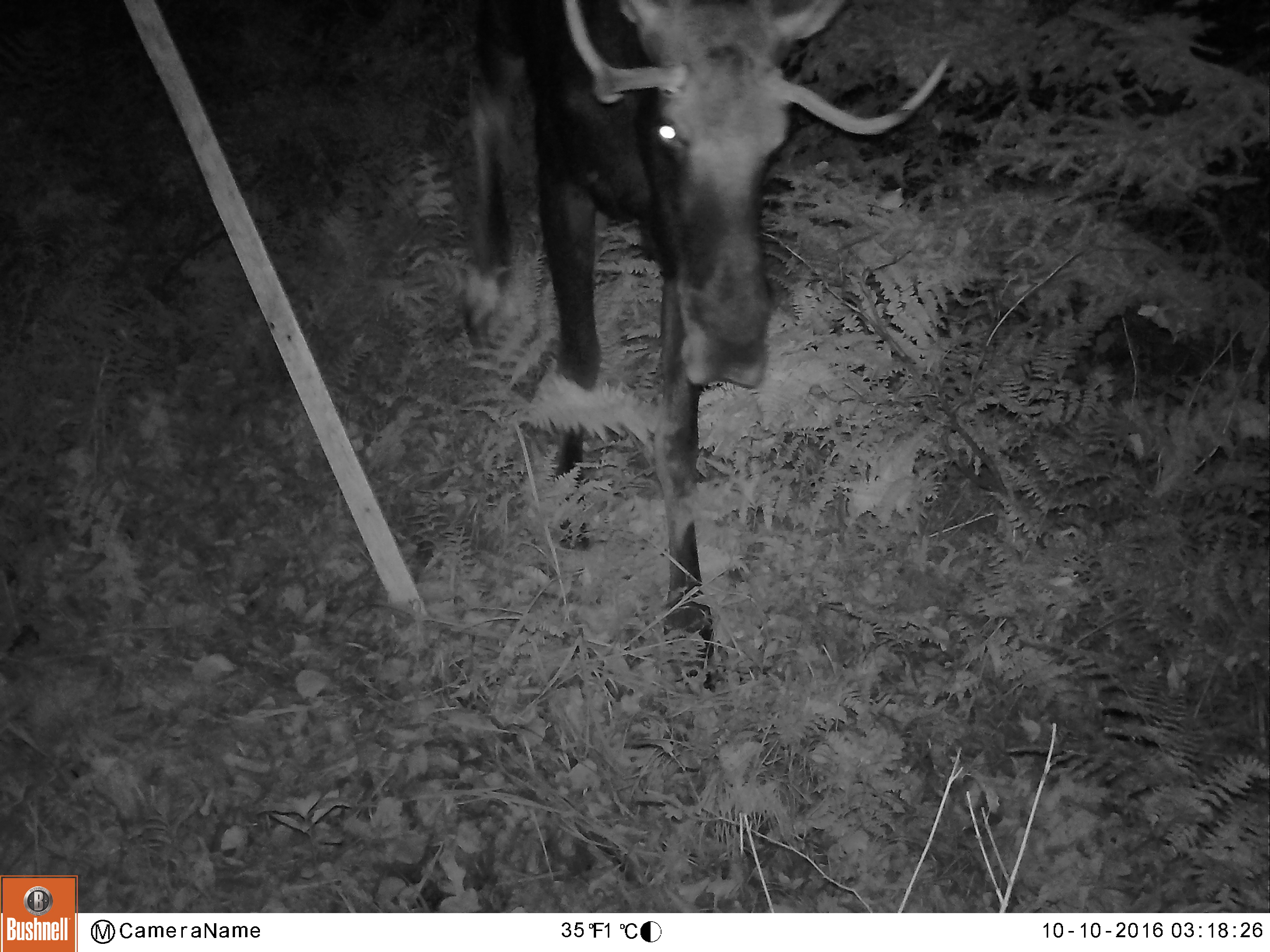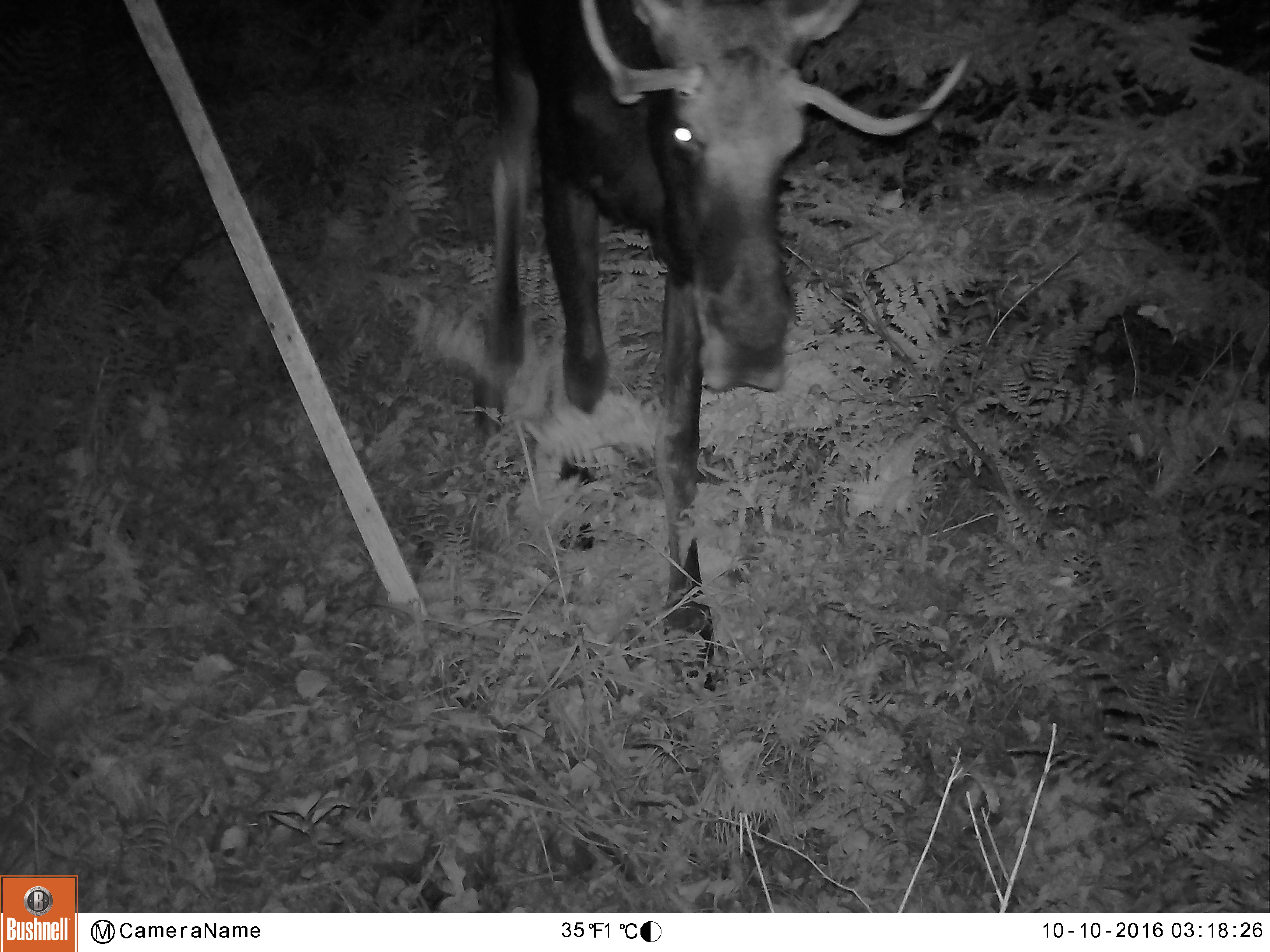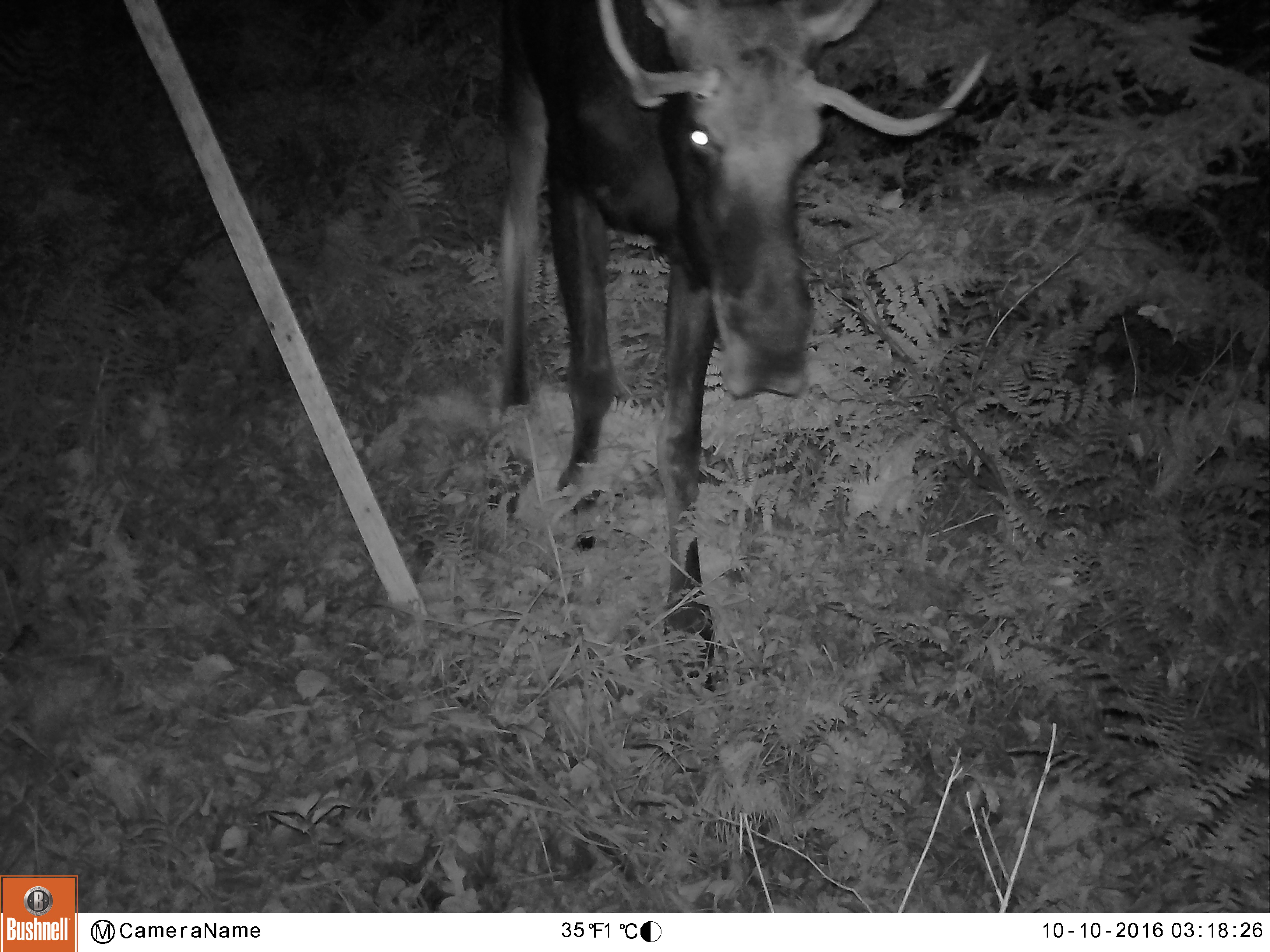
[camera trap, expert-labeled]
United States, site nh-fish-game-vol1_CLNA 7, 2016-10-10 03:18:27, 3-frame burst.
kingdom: Animalia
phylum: Chordata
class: Mammalia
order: Artiodactyla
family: Cervidae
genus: Alces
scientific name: Alces alces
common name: moose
Moose (Alces alces).